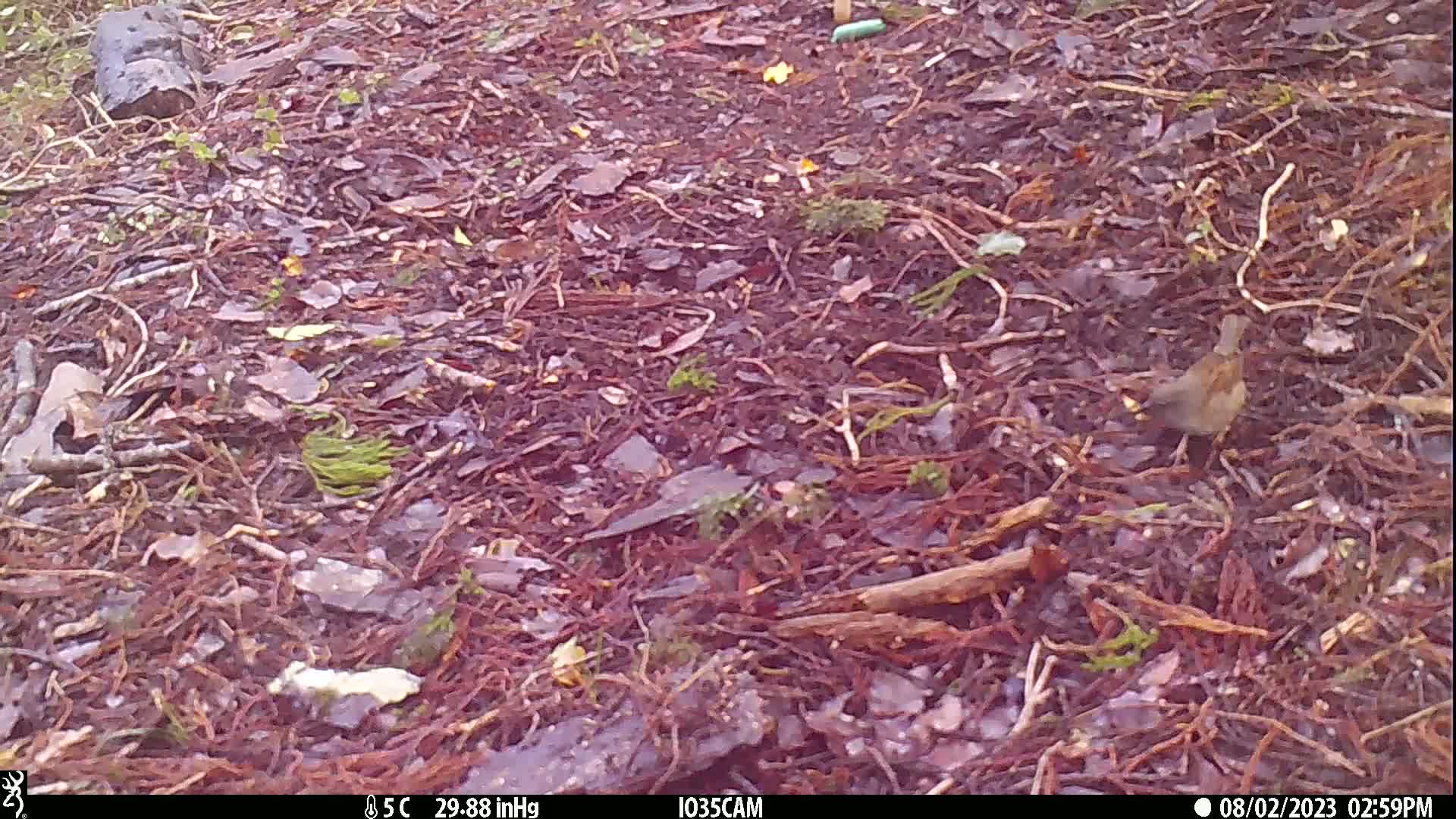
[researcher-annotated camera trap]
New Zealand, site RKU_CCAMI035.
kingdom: Animalia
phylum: Chordata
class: Aves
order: Passeriformes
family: Prunellidae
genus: Prunella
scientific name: Prunella modularis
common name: dunnock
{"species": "dunnock (Prunella modularis)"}